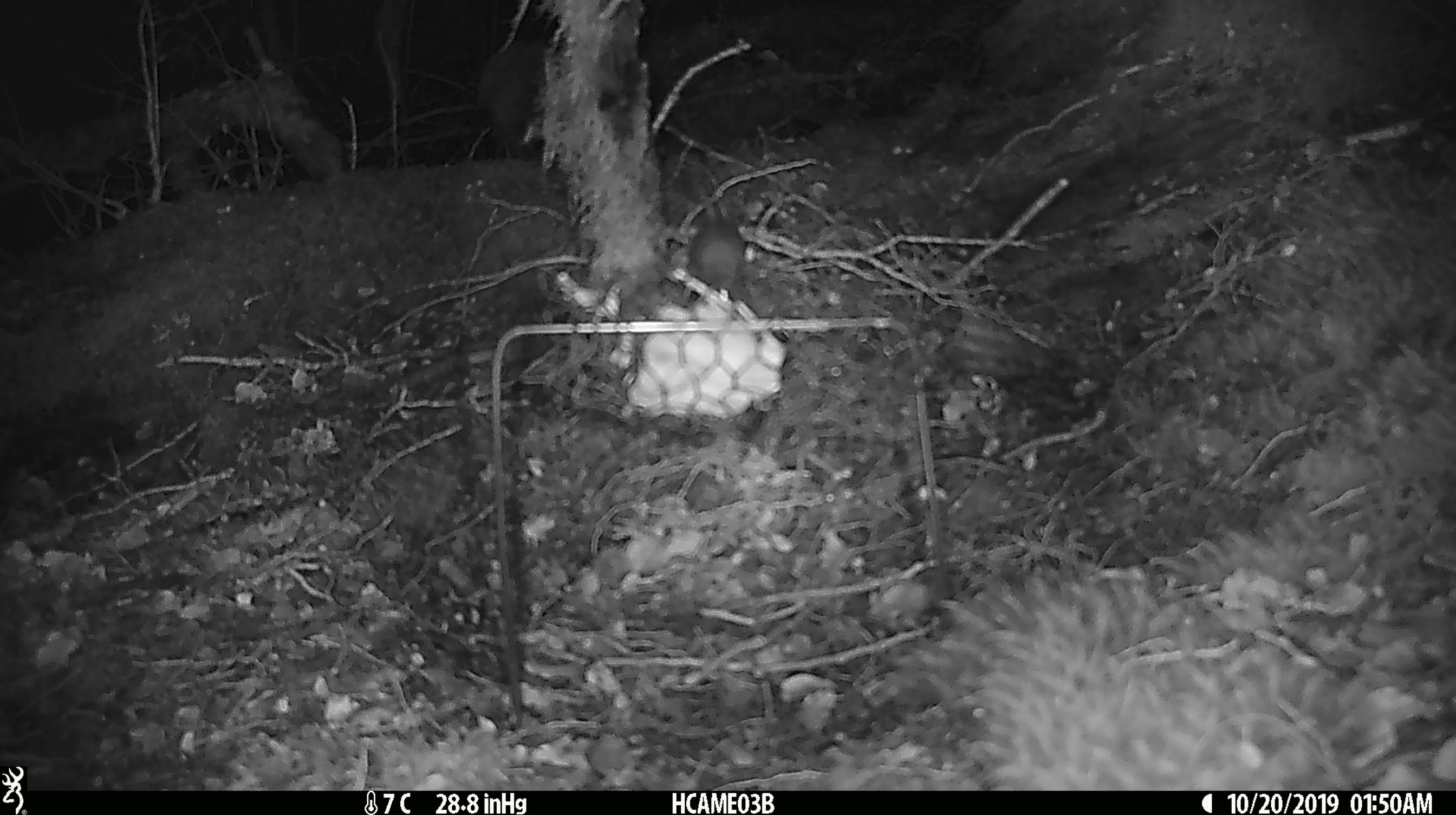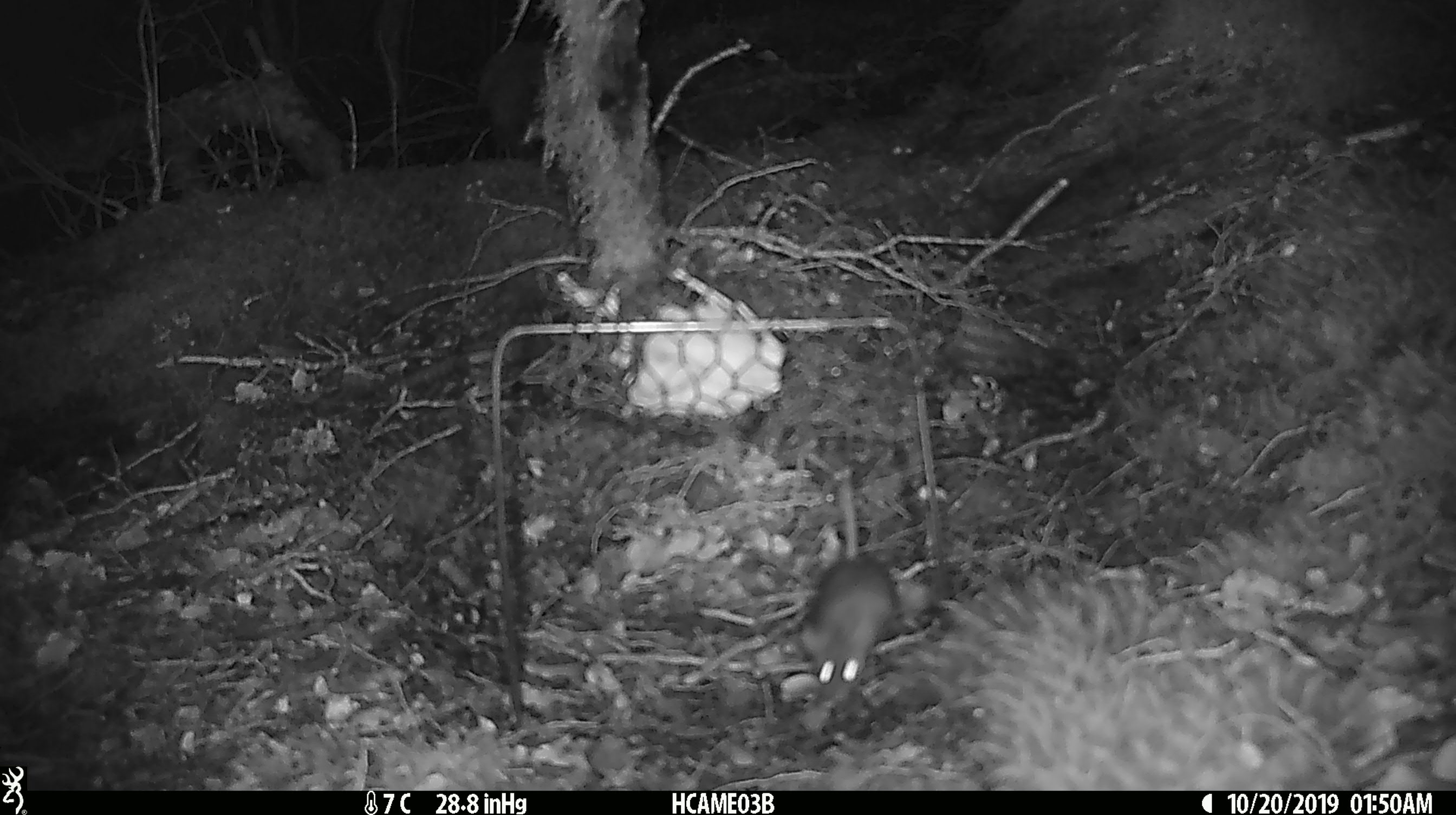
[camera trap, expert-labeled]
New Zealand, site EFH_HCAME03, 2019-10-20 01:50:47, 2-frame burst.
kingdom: Animalia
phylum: Chordata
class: Mammalia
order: Rodentia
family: Muridae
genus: Mus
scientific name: Mus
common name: mouse